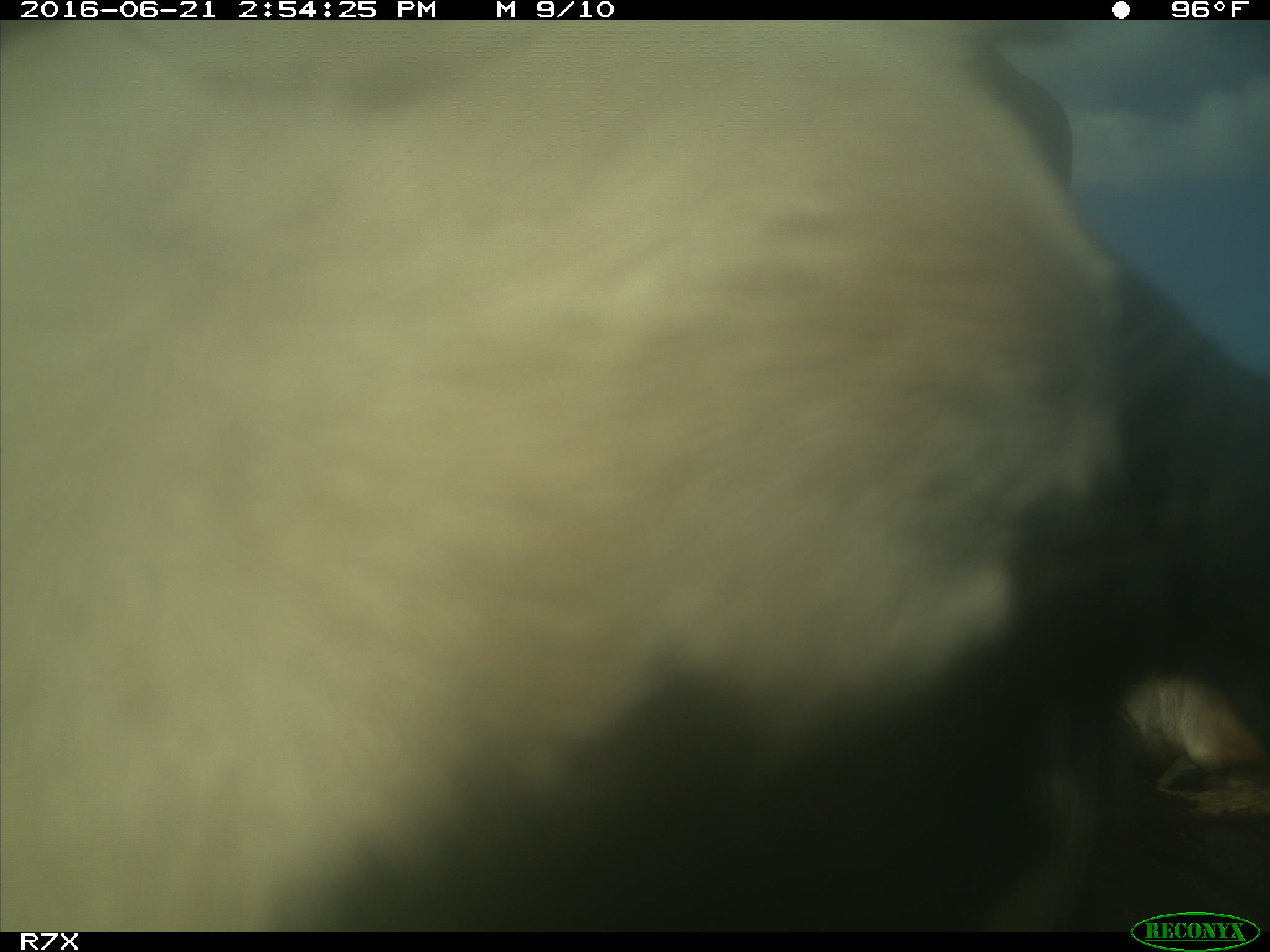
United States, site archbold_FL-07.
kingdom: Animalia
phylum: Chordata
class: Mammalia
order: Artiodactyla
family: Bovidae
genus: Bos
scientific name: Bos taurus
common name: domestic cow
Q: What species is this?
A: Bos taurus (domestic cow).